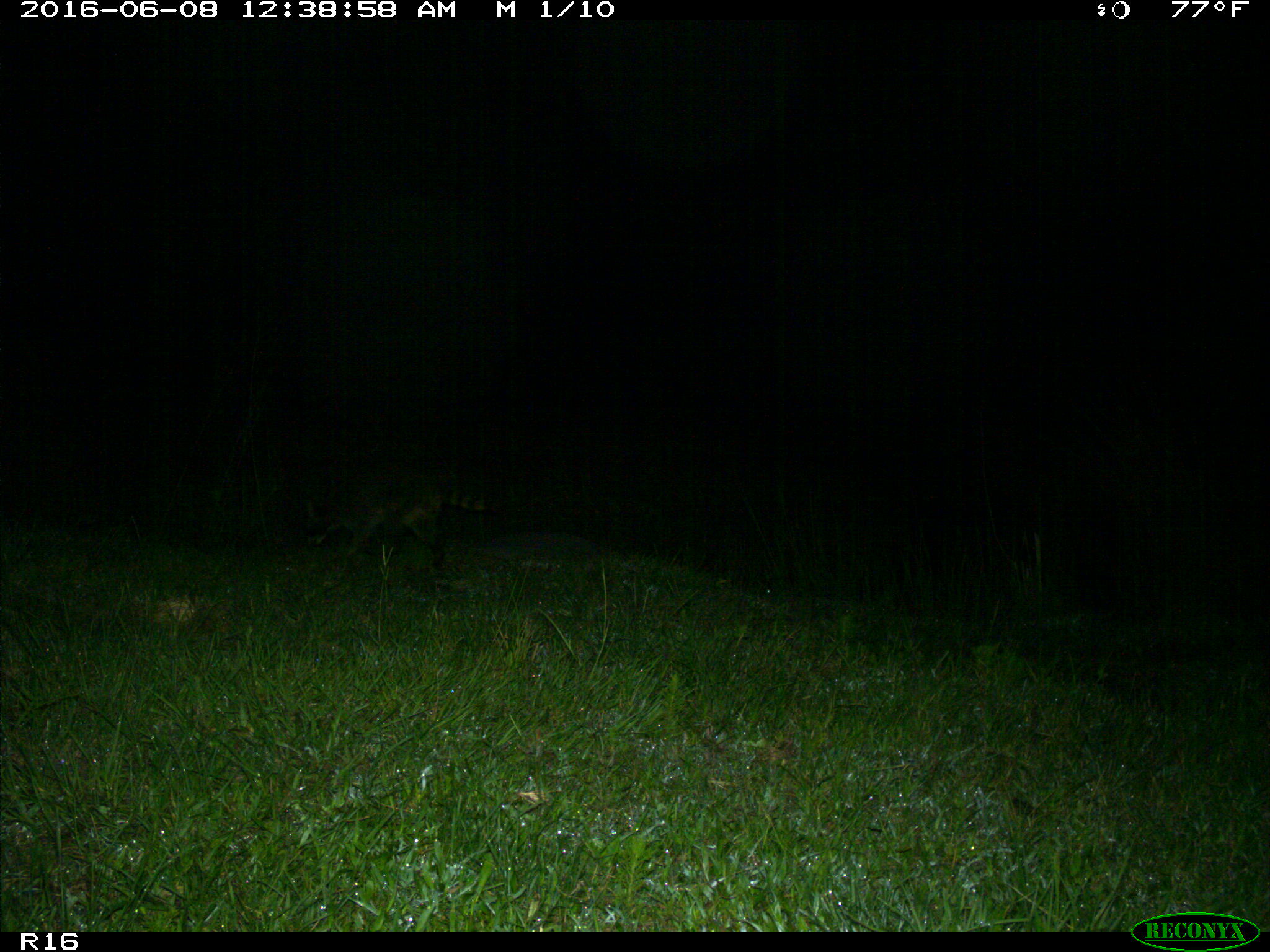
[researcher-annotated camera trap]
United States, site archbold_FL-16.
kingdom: Animalia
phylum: Chordata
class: Mammalia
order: Carnivora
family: Procyonidae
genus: Procyon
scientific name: Procyon lotor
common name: common raccoon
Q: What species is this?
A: Procyon lotor (common raccoon).